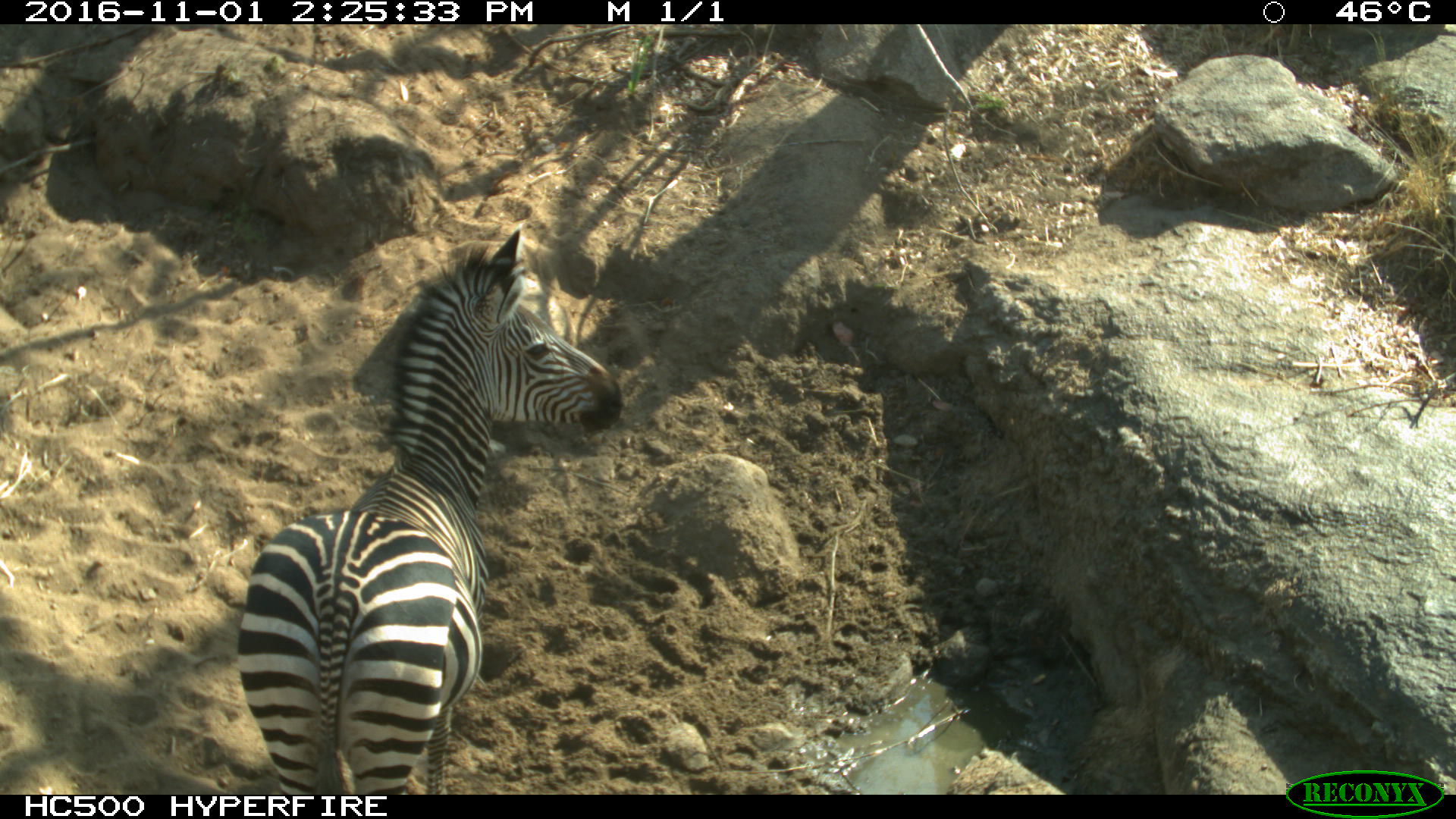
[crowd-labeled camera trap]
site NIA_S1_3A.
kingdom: Animalia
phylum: Chordata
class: Mammalia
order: Perissodactyla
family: Equidae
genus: Equus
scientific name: Equus quagga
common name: plains zebra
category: zebraplains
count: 1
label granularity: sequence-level